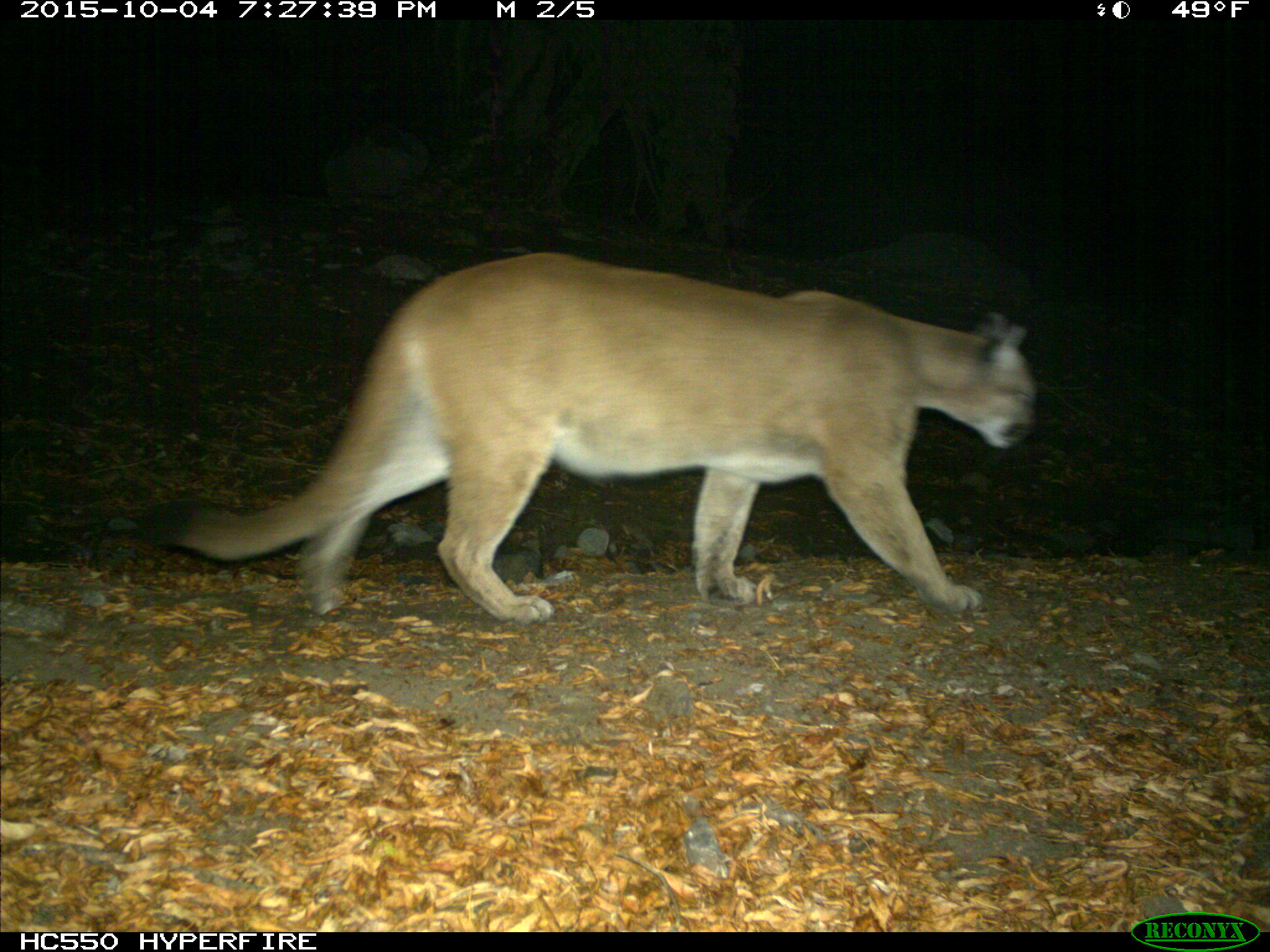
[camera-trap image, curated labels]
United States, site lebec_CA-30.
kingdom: Animalia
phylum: Chordata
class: Mammalia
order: Carnivora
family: Felidae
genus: Puma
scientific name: Puma concolor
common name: mountain lion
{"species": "Puma concolor (mountain lion)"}